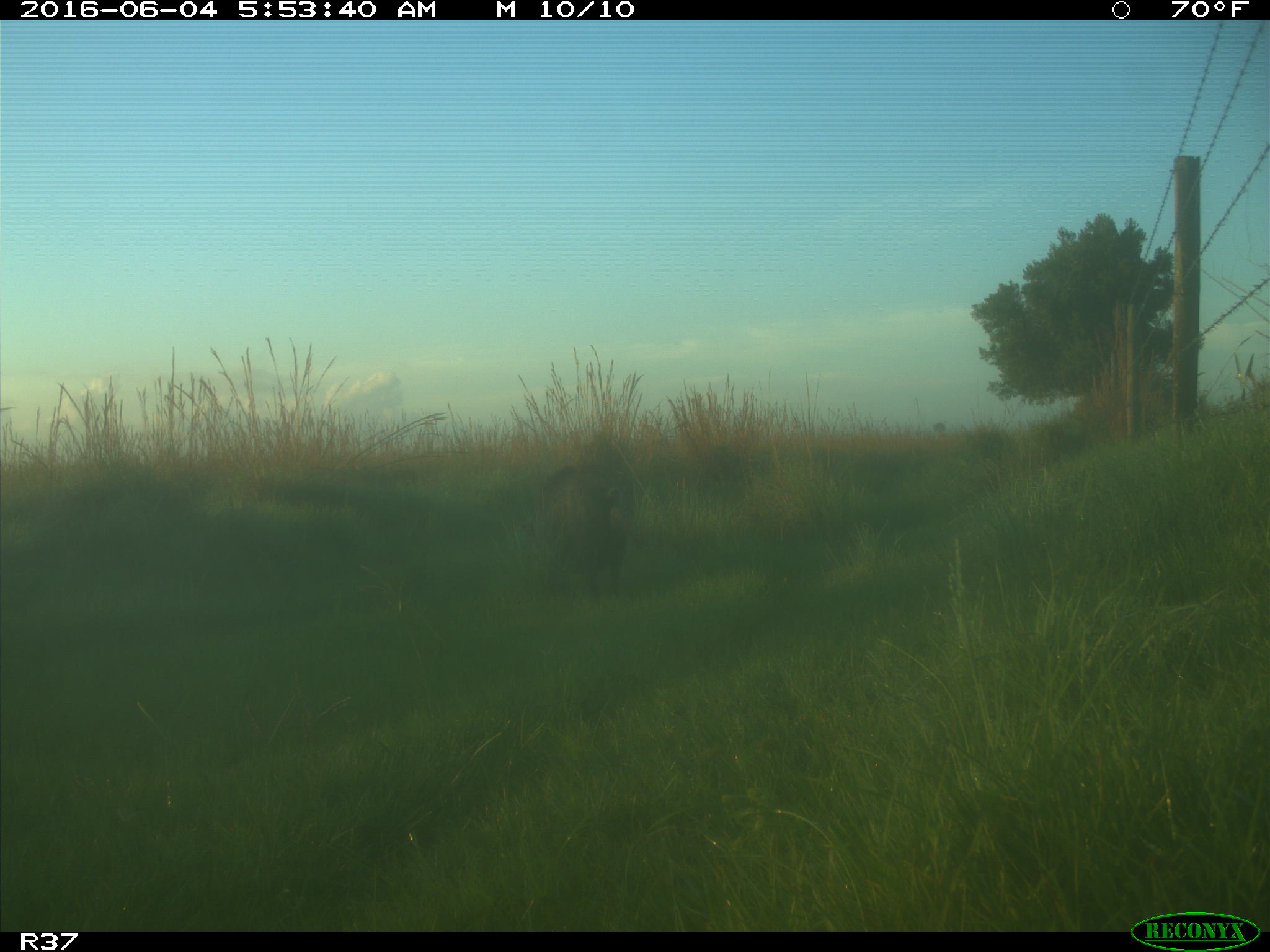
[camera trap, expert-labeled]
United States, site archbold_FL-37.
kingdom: Animalia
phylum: Chordata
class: Mammalia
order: Artiodactyla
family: Suidae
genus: Sus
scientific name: Sus scrofa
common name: wild boar